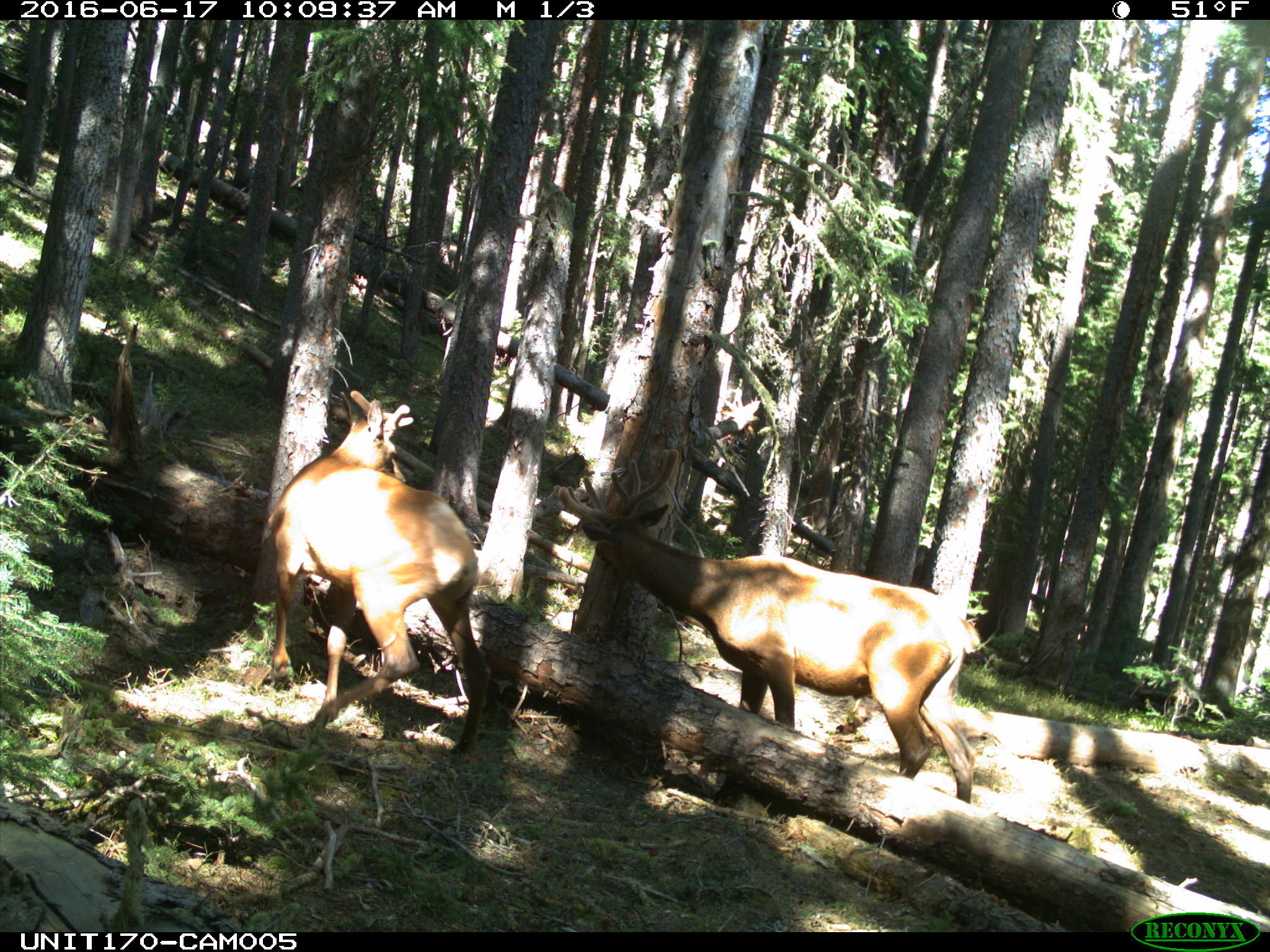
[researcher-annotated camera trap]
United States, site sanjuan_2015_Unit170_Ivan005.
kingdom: Animalia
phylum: Chordata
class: Mammalia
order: Artiodactyla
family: Cervidae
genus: Cervus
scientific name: Cervus elaphus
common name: red deer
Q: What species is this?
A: Cervus elaphus (red deer).